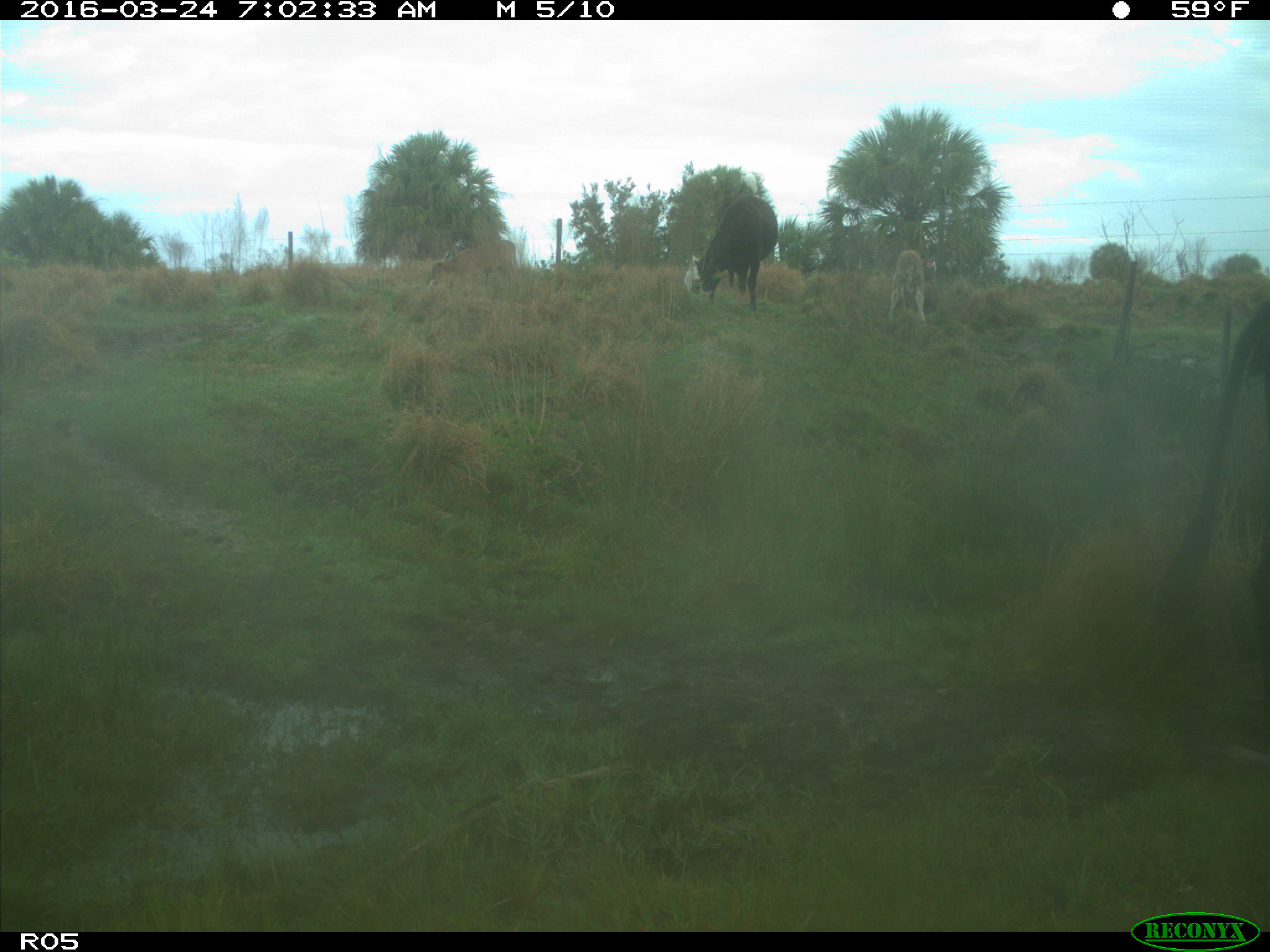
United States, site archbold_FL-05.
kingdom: Animalia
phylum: Chordata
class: Mammalia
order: Artiodactyla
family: Bovidae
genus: Bos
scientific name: Bos taurus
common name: domestic cow